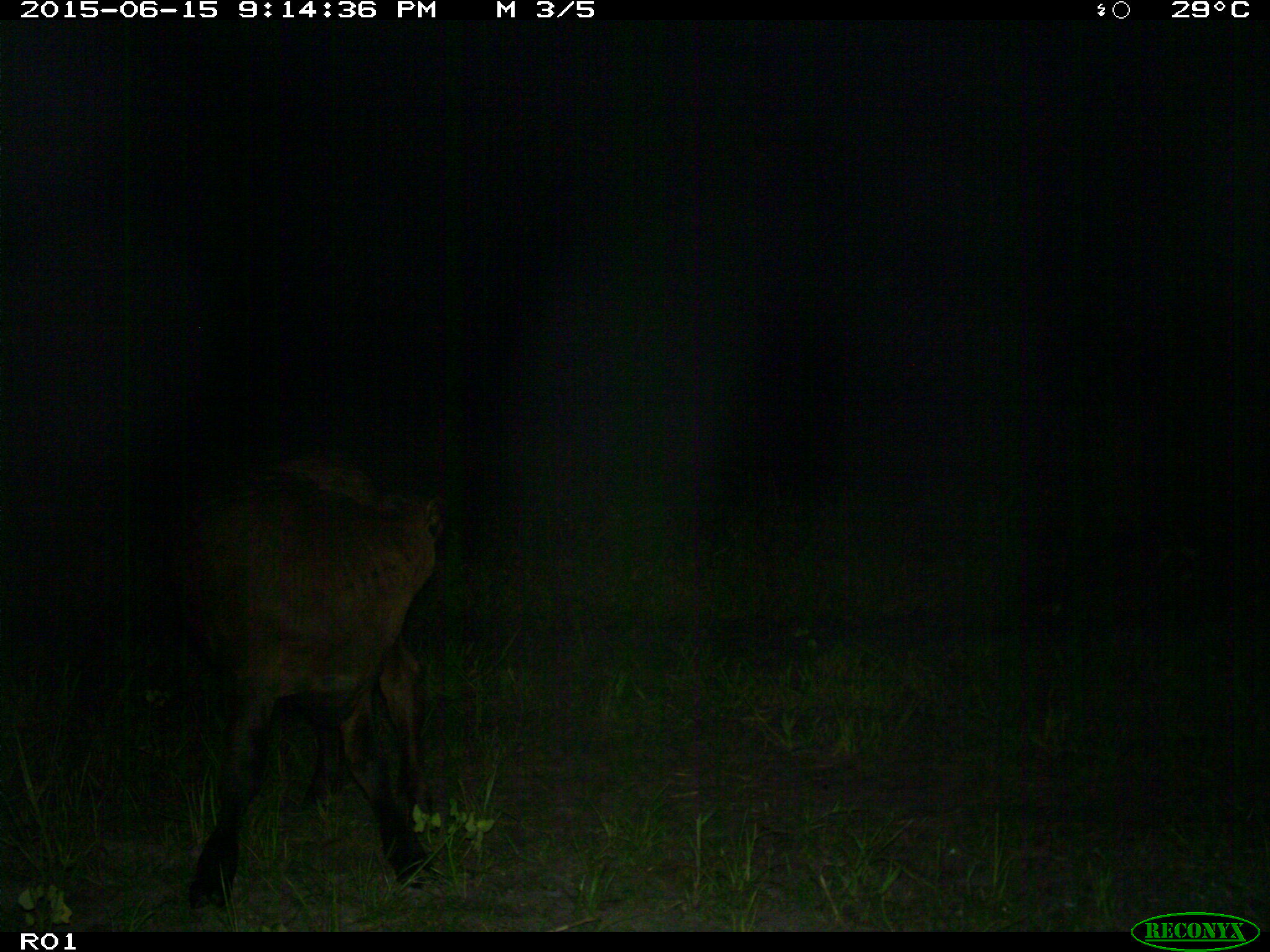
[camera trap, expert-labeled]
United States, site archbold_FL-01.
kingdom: Animalia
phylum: Chordata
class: Mammalia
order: Artiodactyla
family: Bovidae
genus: Bos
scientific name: Bos taurus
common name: domestic cow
Bos taurus (domestic cow).